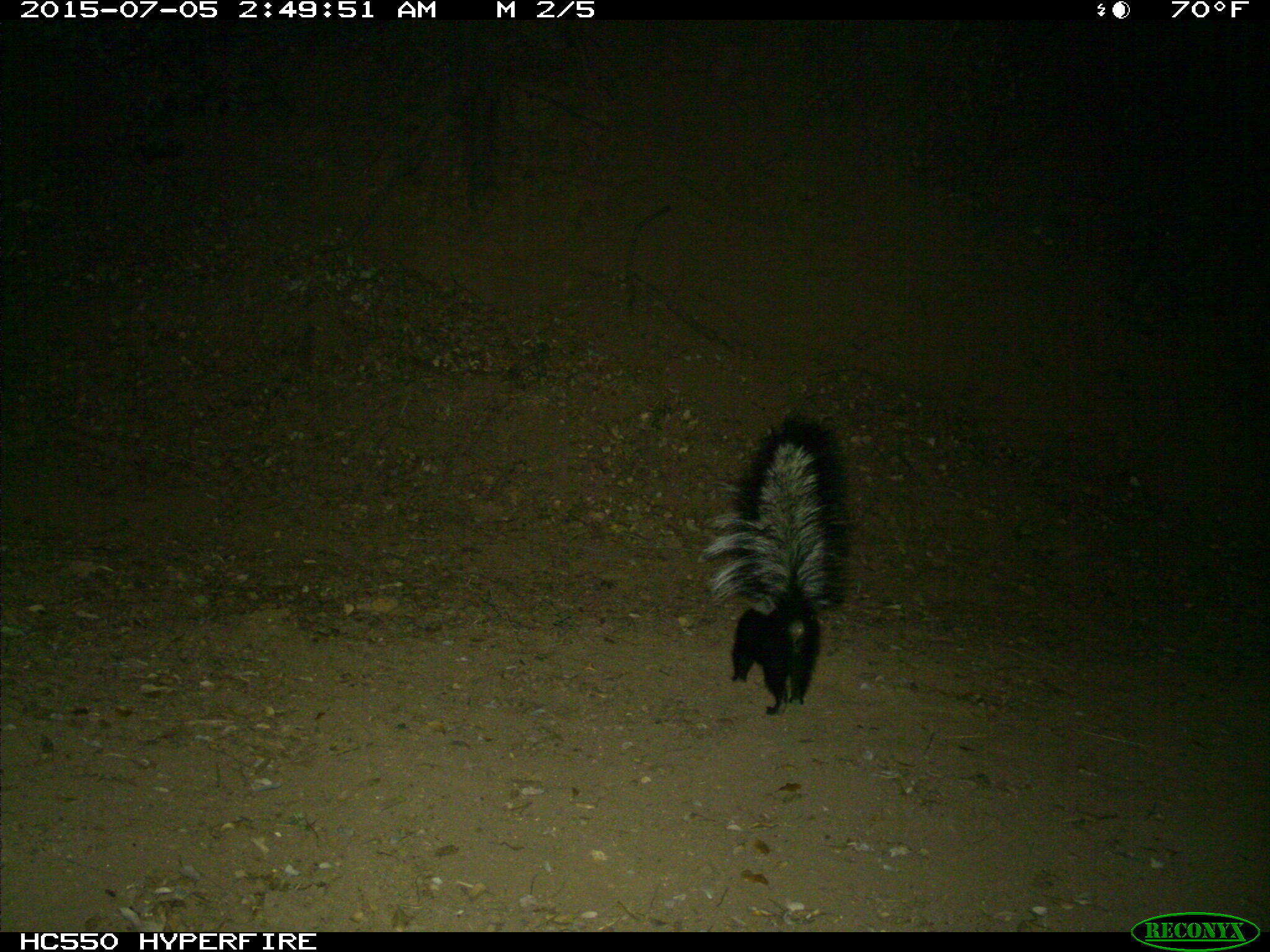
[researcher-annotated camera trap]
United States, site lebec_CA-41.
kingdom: Animalia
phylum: Chordata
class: Mammalia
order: Carnivora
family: Mephitidae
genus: Mephitis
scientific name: Mephitis mephitis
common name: striped skunk